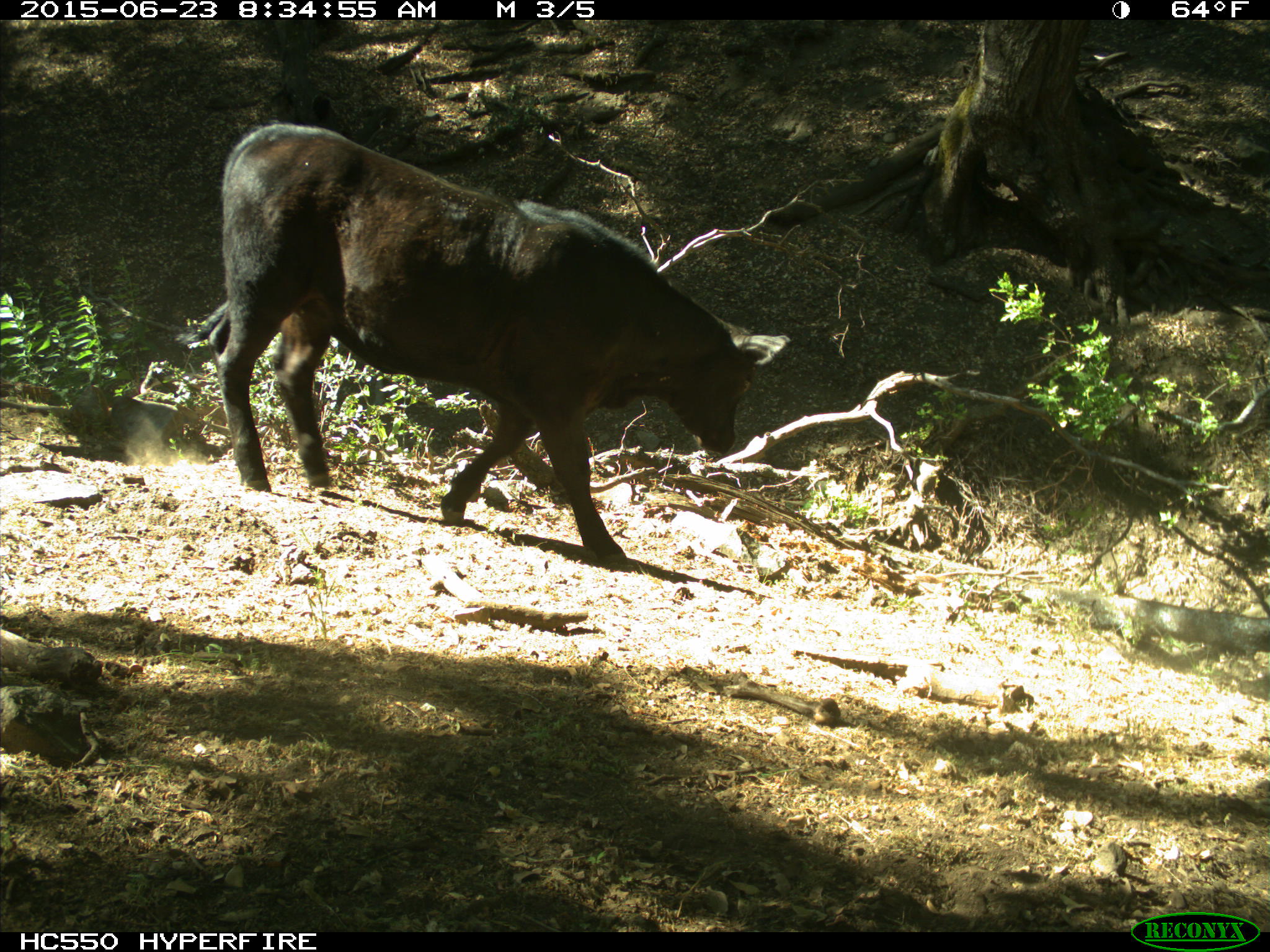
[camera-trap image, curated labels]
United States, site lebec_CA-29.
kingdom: Animalia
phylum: Chordata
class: Mammalia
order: Artiodactyla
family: Bovidae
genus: Bos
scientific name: Bos taurus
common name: domestic cow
Bos taurus (domestic cow).